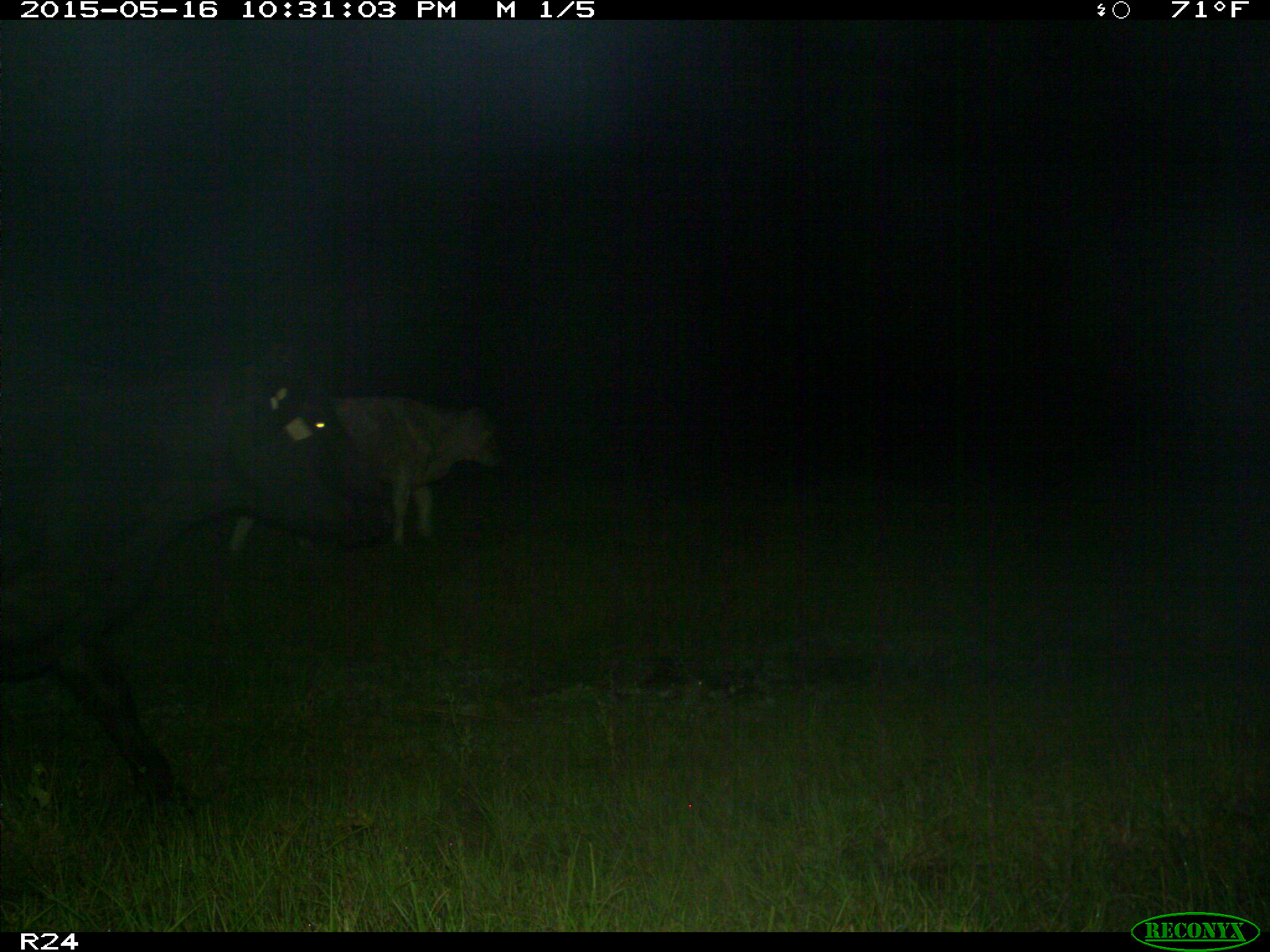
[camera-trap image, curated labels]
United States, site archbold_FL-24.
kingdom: Animalia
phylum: Chordata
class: Mammalia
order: Artiodactyla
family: Bovidae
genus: Bos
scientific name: Bos taurus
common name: domestic cow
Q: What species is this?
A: Bos taurus (domestic cow).